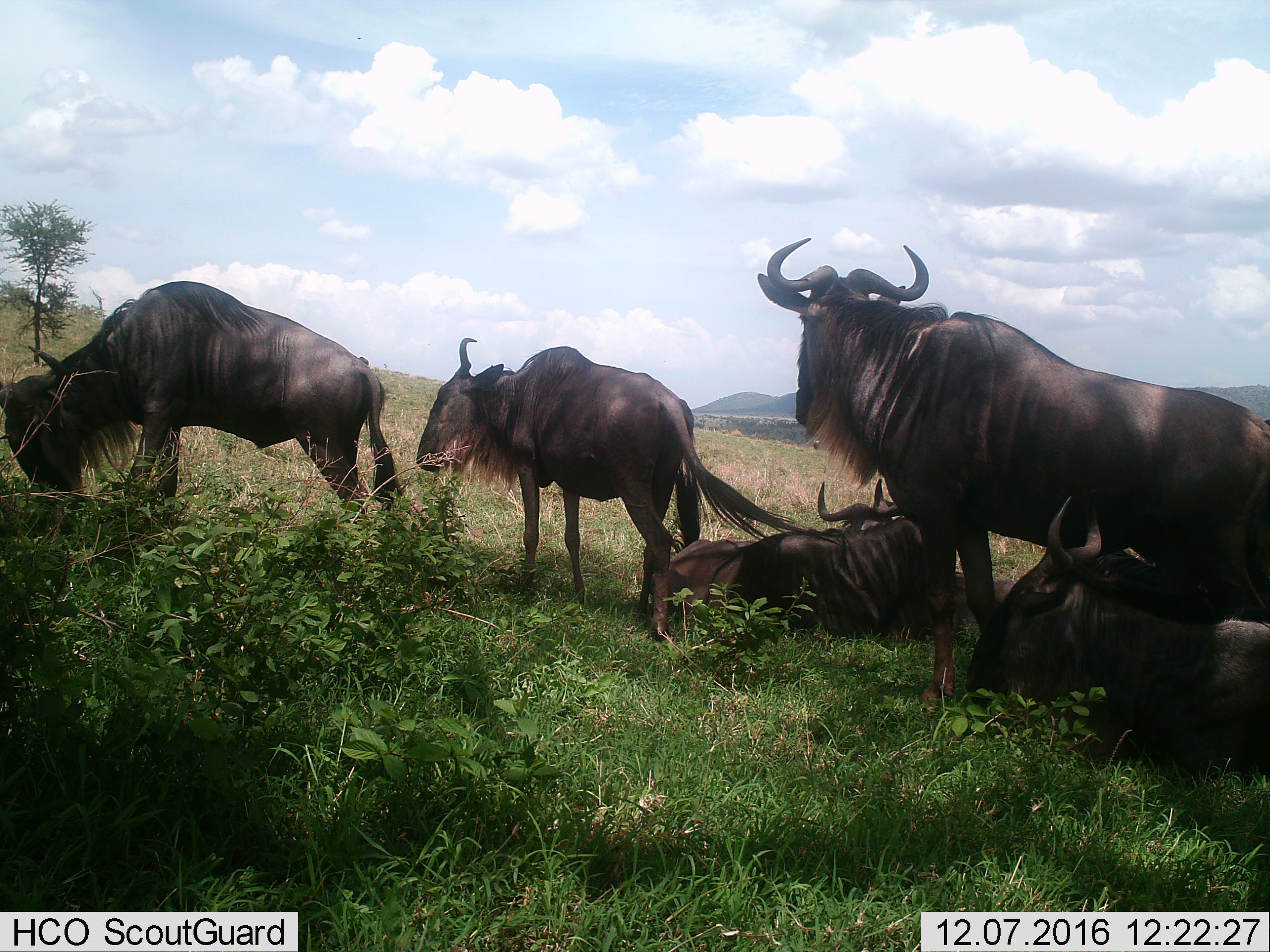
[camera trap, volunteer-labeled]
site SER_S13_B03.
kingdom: Animalia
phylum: Chordata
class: Mammalia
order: Artiodactyla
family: Bovidae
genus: Connochaetes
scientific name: Connochaetes taurinus taurinus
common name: blue wildebeest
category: wildebeestblue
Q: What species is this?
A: Wildebeestblue (blue wildebeest) (Connochaetes taurinus taurinus).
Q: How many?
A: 5.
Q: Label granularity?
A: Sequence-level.